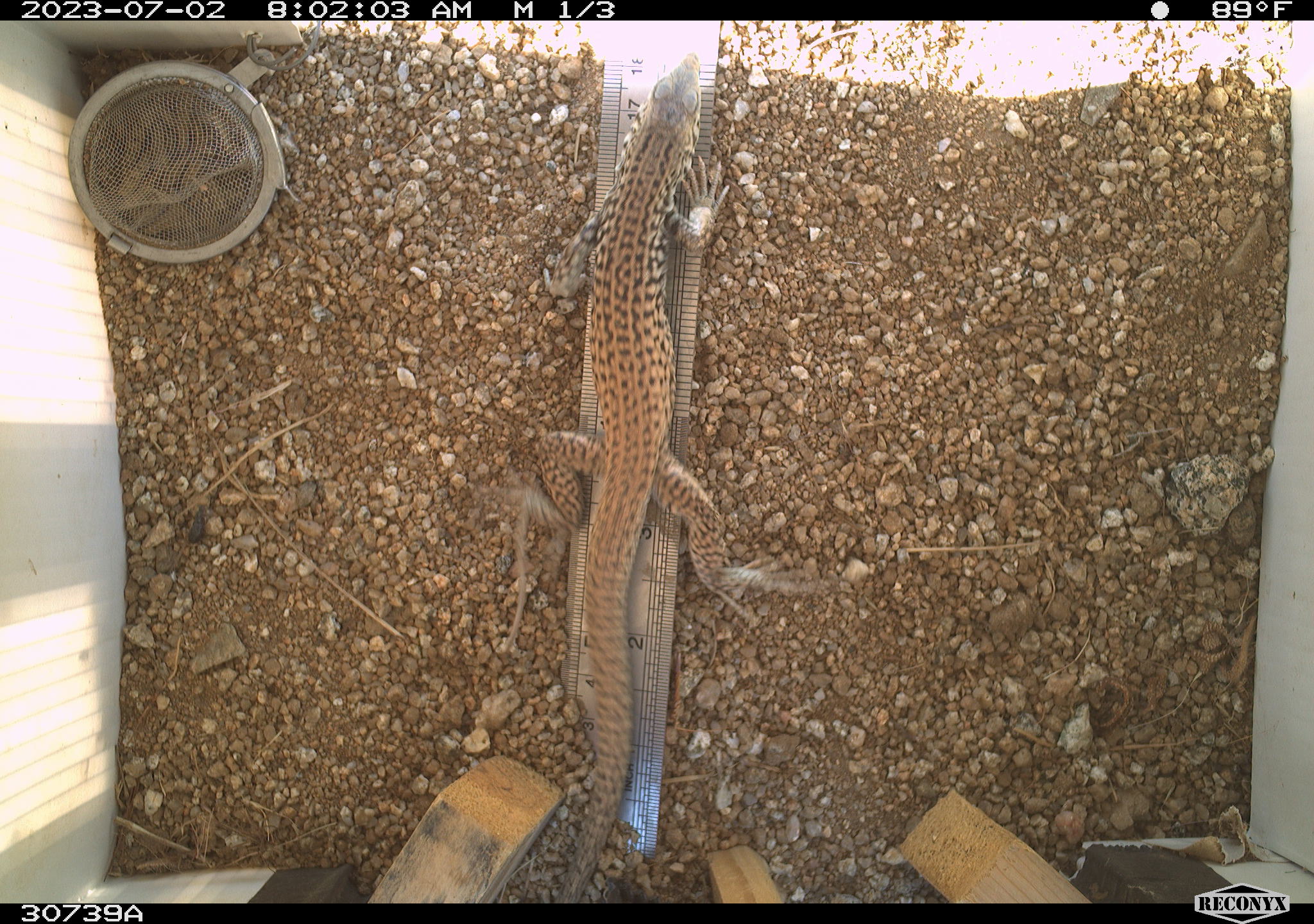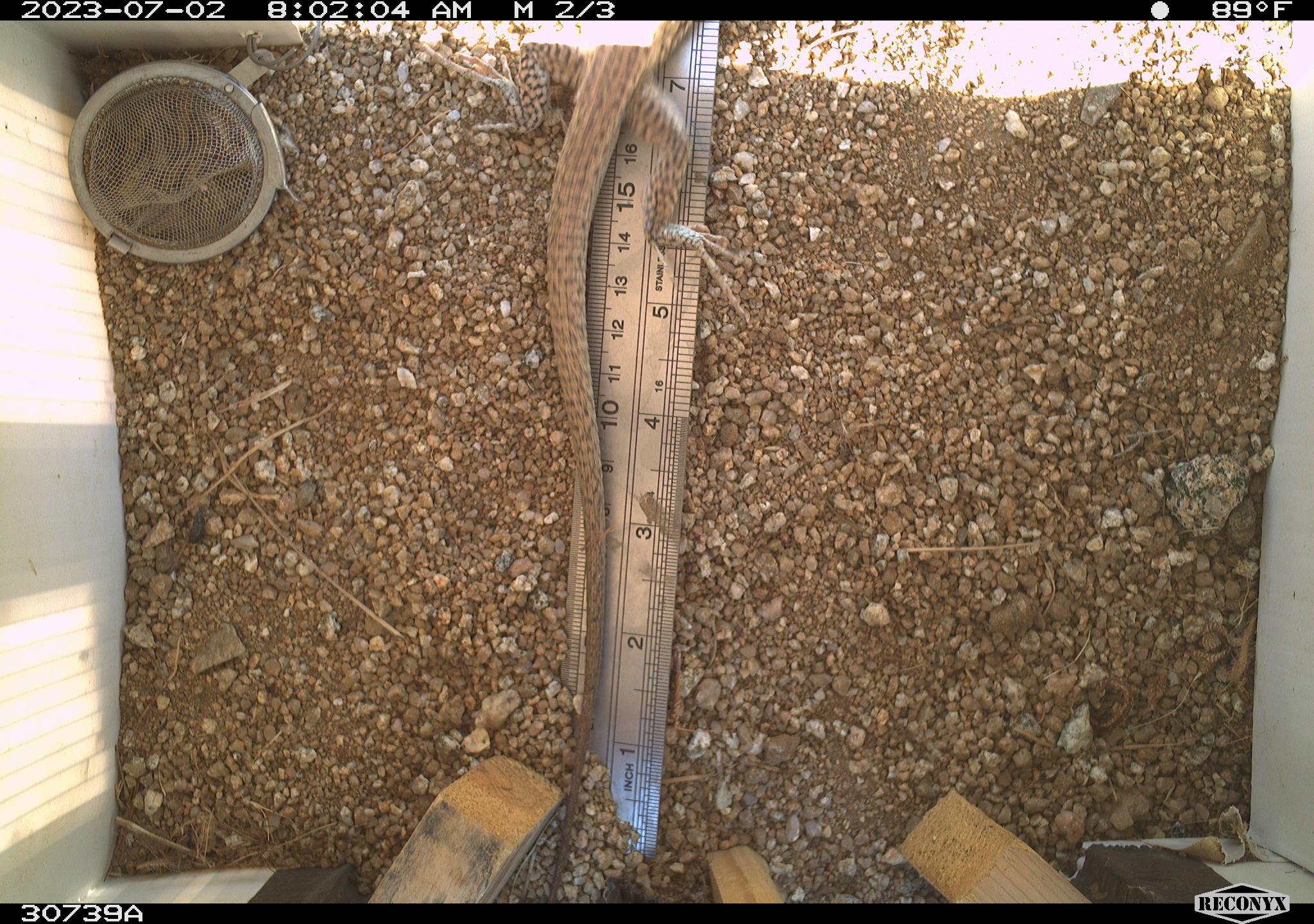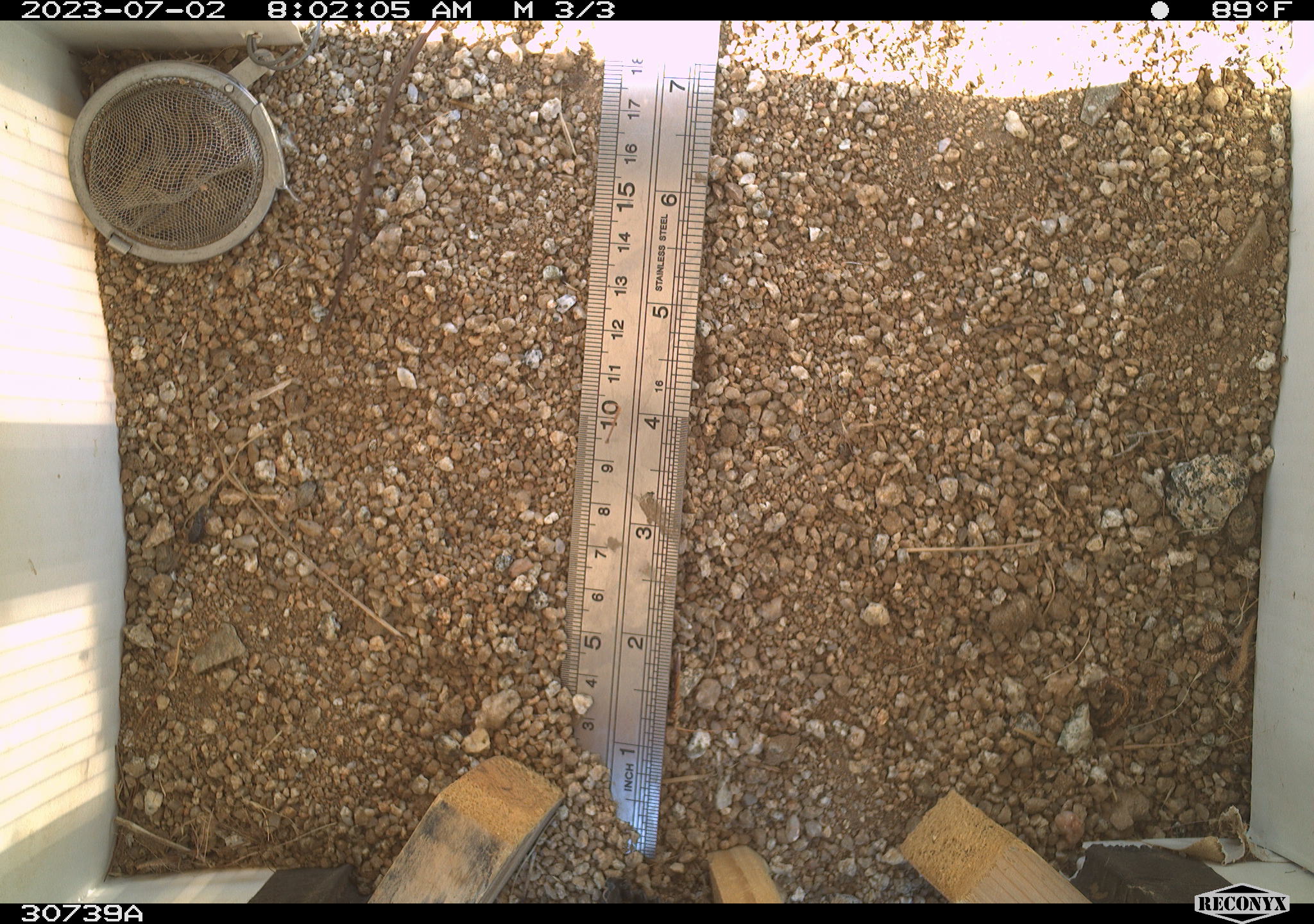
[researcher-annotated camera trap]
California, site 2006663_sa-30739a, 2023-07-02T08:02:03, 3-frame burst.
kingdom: Animalia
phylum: Chordata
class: Reptilia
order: Squamata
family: Teiidae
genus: Aspidoscelis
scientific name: Aspidoscelis tigris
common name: western whiptail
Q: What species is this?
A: Western whiptail (Aspidoscelis tigris).